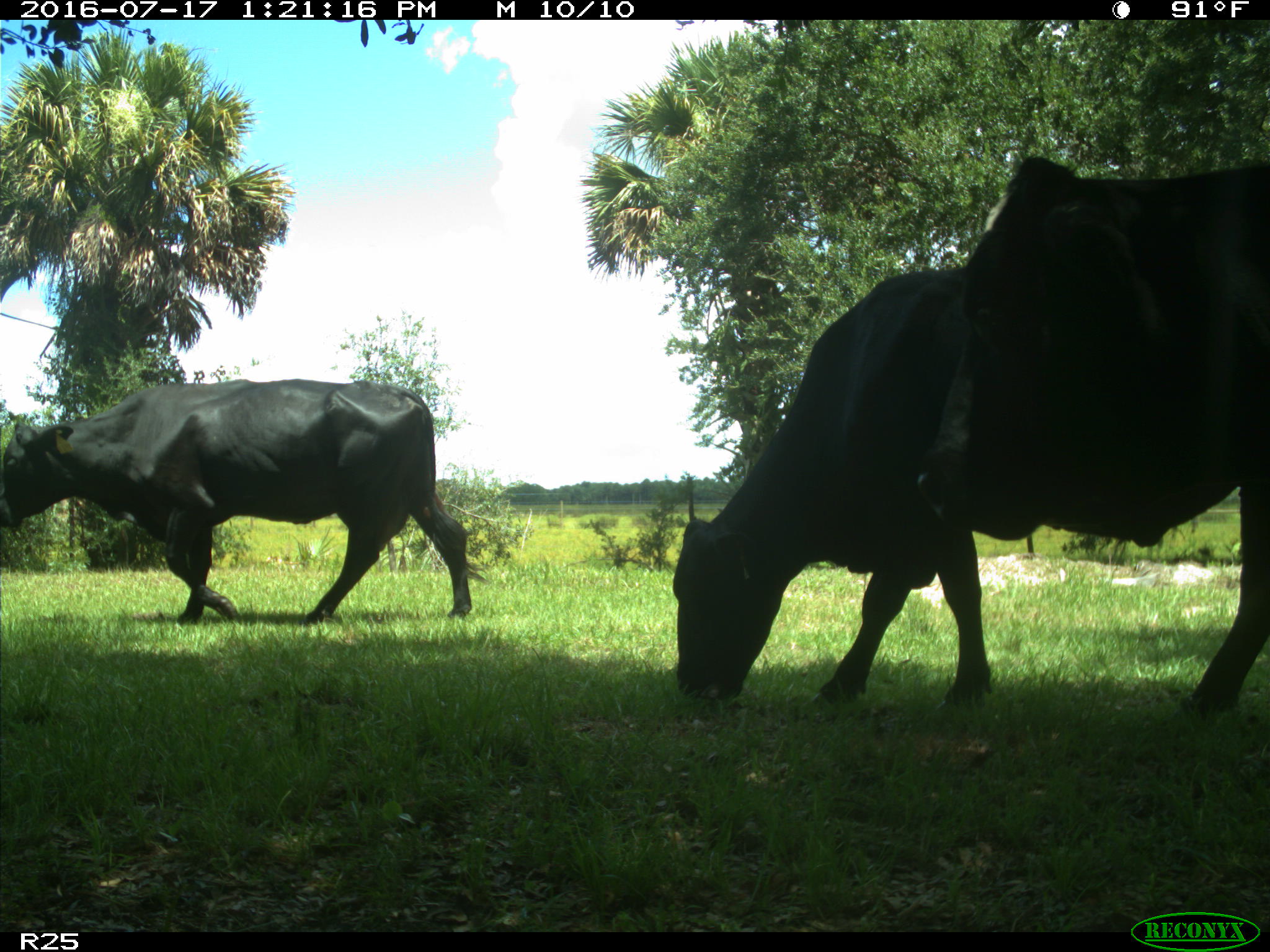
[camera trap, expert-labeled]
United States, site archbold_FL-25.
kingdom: Animalia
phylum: Chordata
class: Mammalia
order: Artiodactyla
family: Bovidae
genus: Bos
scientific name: Bos taurus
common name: domestic cow